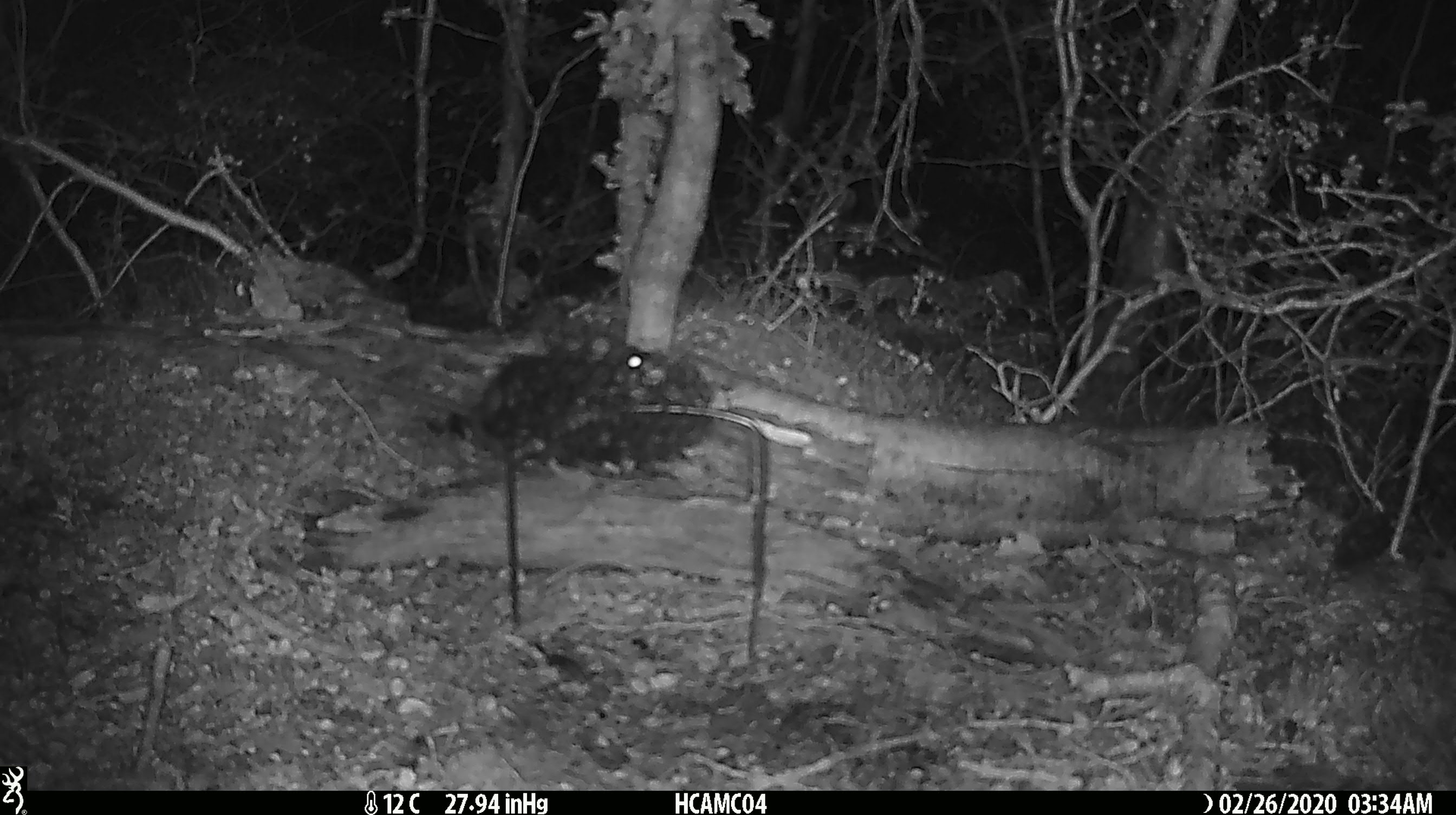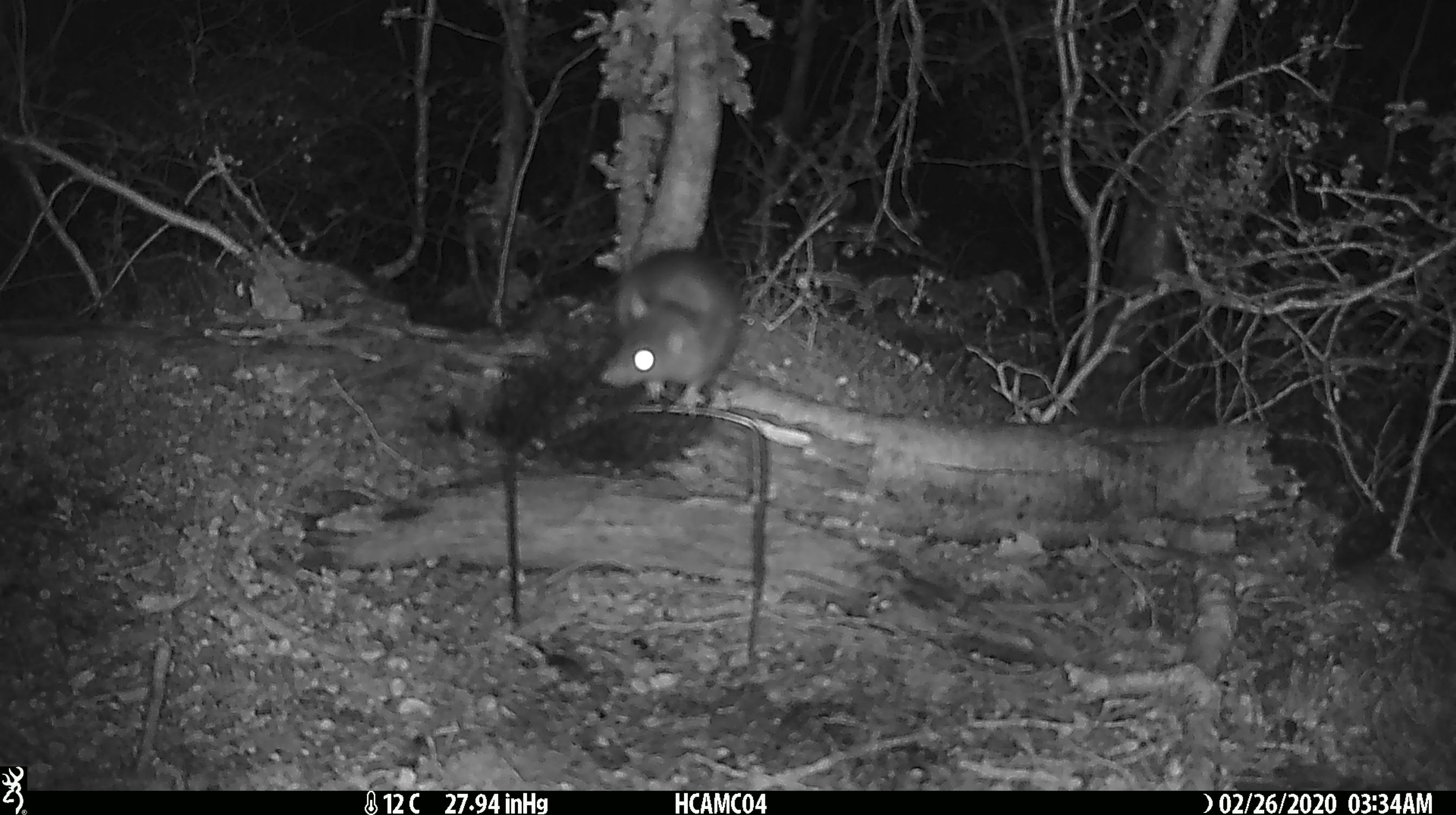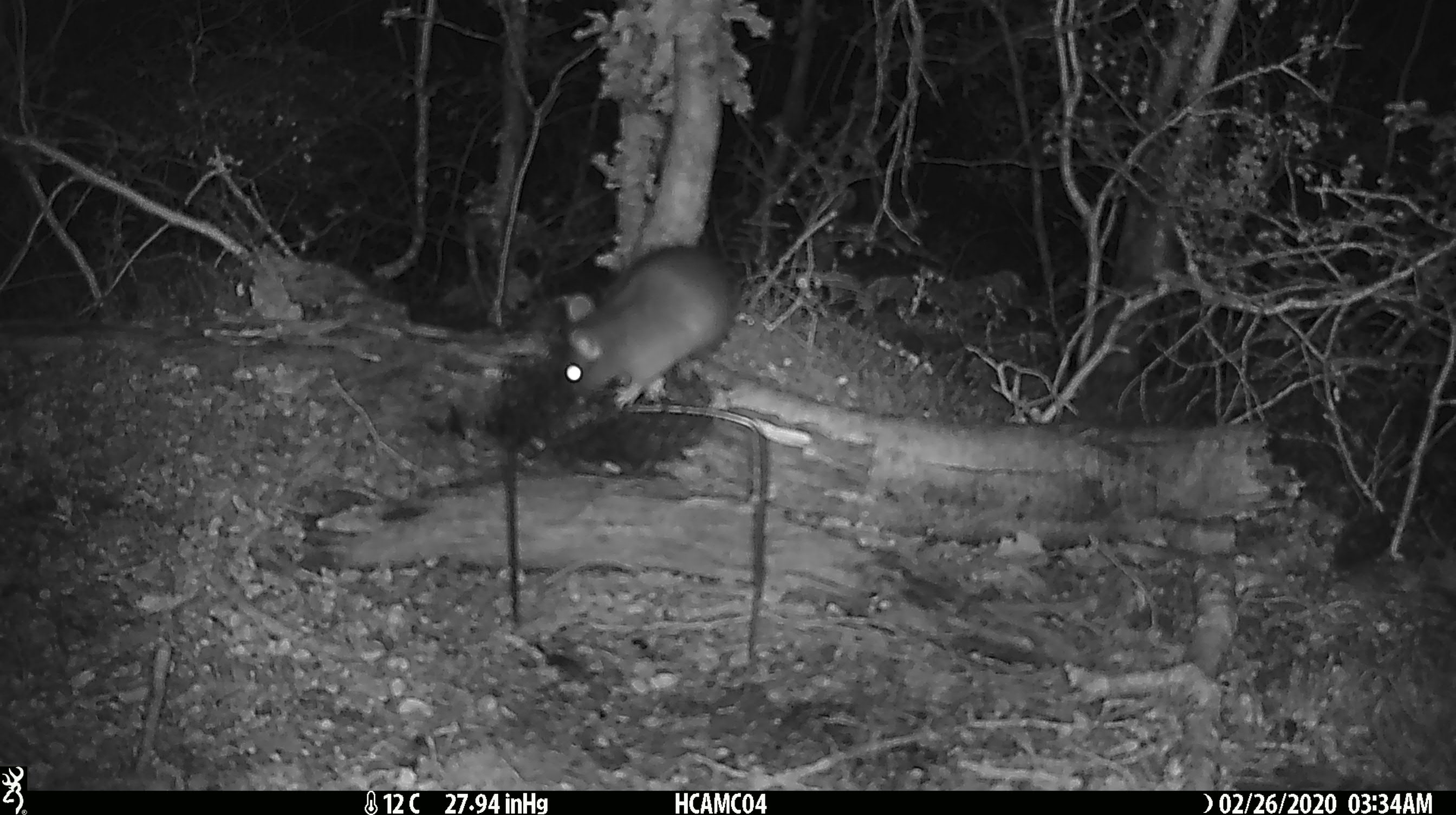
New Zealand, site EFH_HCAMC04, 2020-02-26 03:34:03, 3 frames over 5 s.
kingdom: Animalia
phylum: Chordata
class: Mammalia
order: Rodentia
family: Muridae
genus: Rattus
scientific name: Rattus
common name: rat